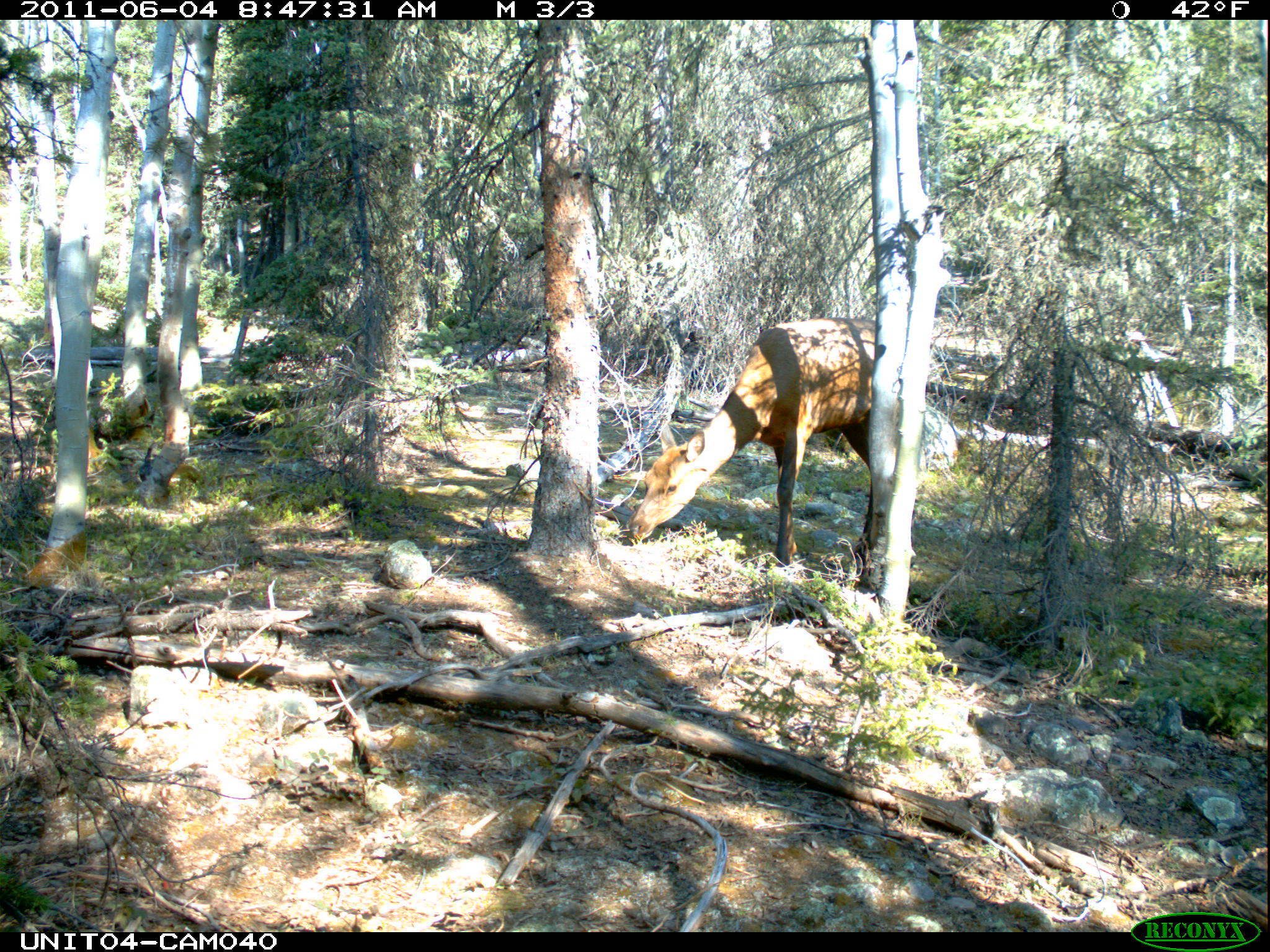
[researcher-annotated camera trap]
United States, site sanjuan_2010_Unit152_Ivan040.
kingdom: Animalia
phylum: Chordata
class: Mammalia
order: Artiodactyla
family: Cervidae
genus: Cervus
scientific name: Cervus elaphus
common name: red deer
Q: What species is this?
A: Cervus elaphus (red deer).